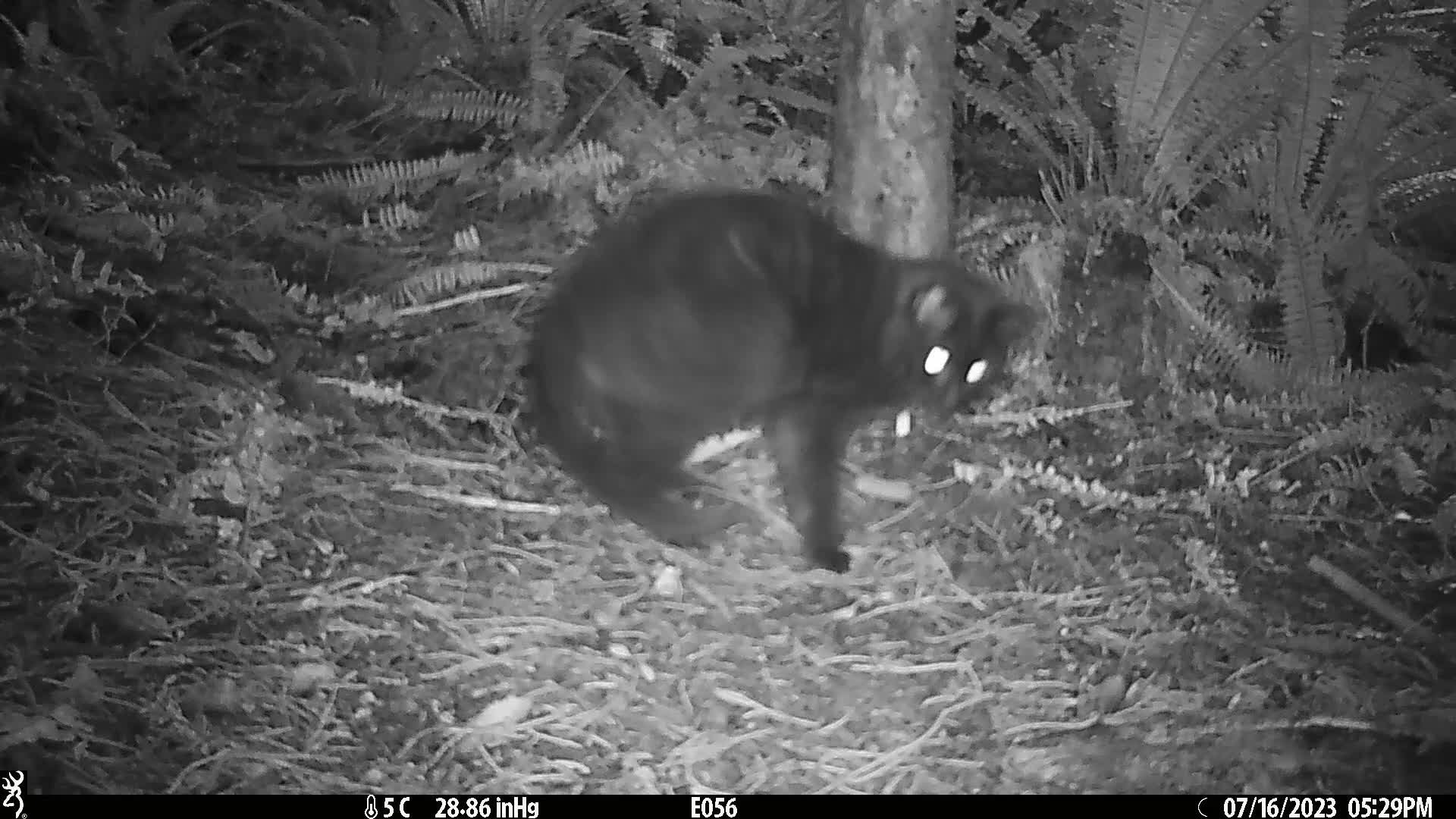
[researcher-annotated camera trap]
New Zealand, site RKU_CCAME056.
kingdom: Animalia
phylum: Chordata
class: Mammalia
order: Carnivora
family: Felidae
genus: Felis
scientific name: Felis catus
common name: domestic cat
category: cat